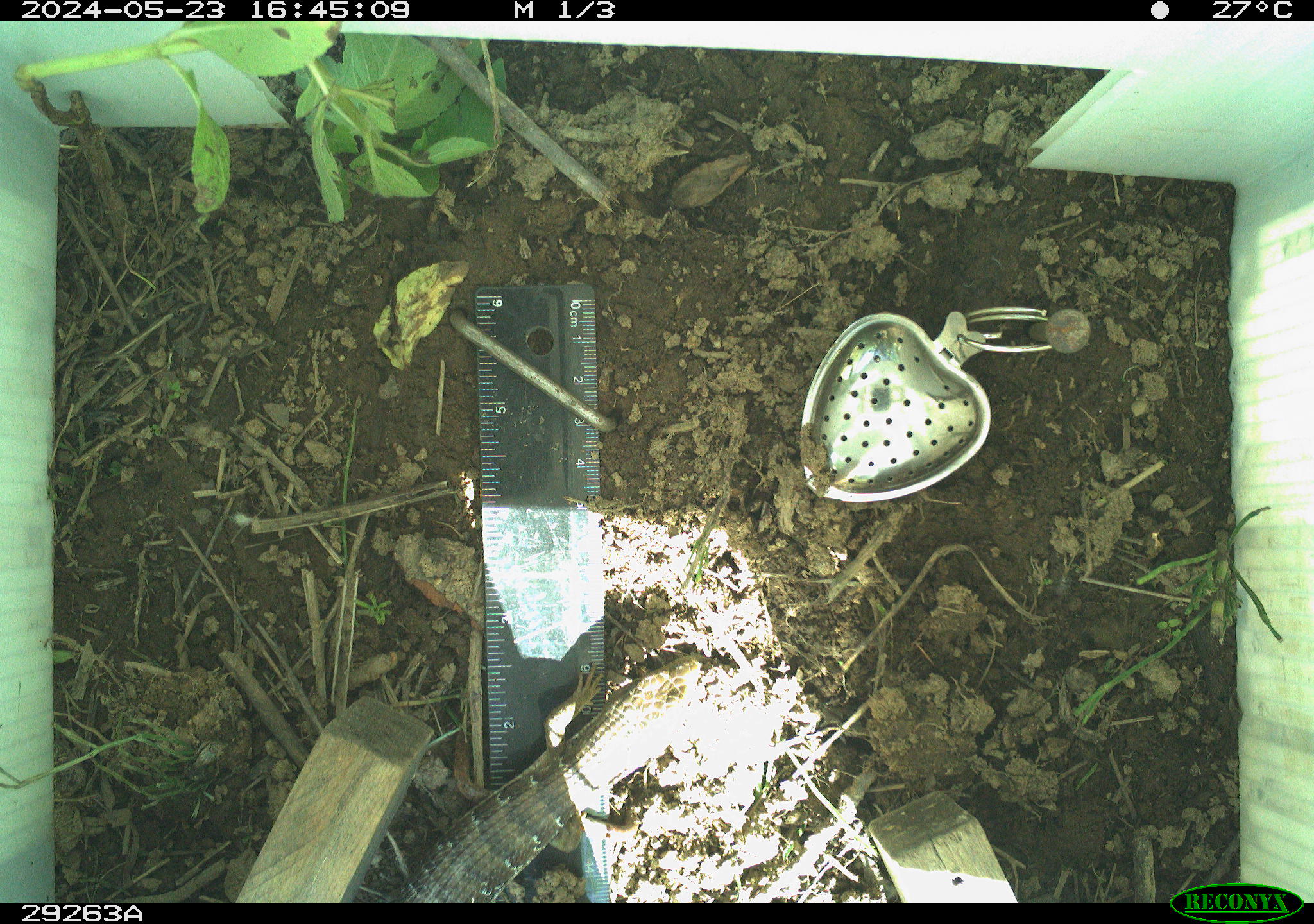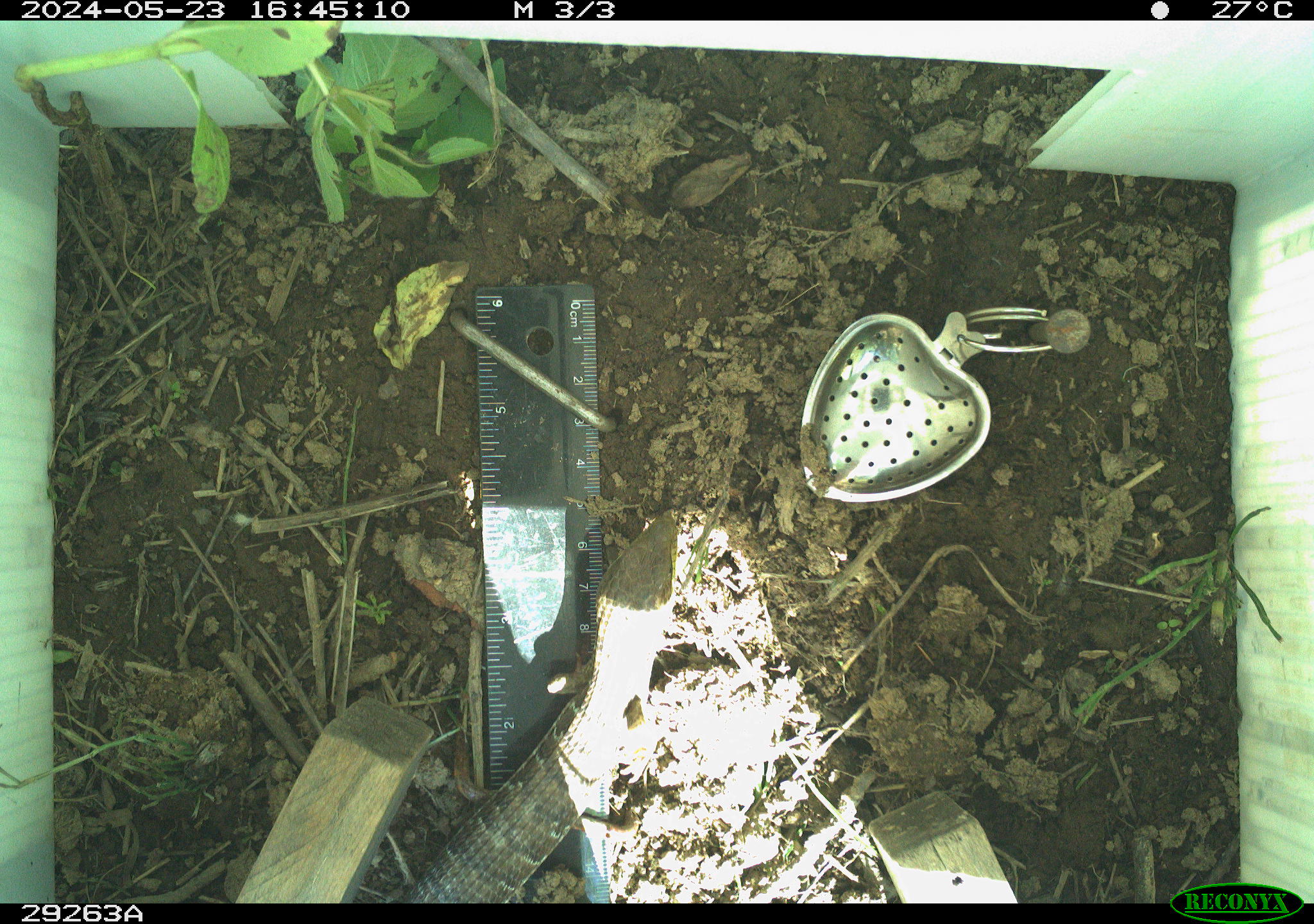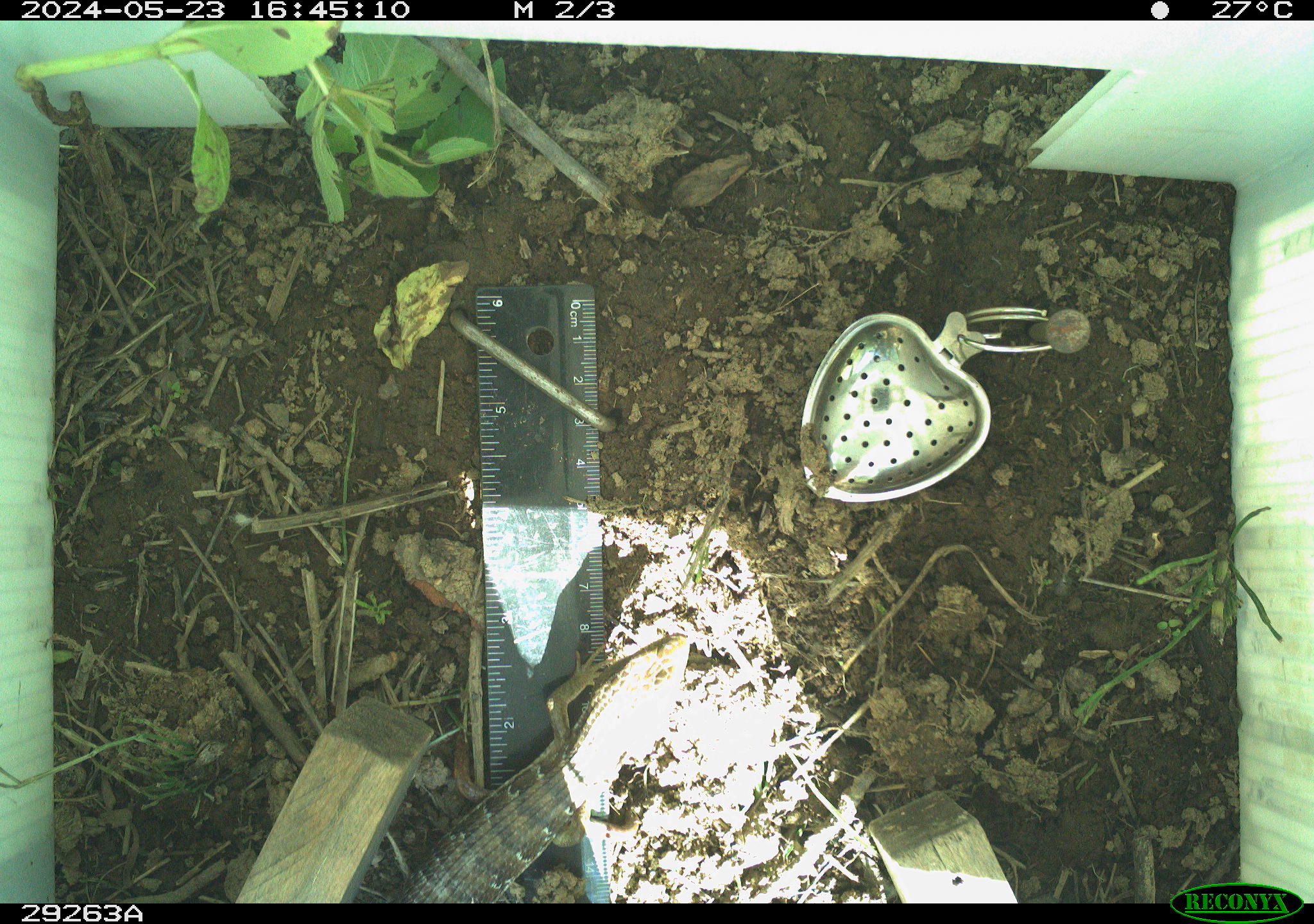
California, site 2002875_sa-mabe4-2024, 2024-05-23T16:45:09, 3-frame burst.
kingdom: Animalia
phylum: Chordata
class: Reptilia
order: Squamata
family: Anguidae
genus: Elgaria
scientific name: Elgaria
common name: alligator lizards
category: elgaria species